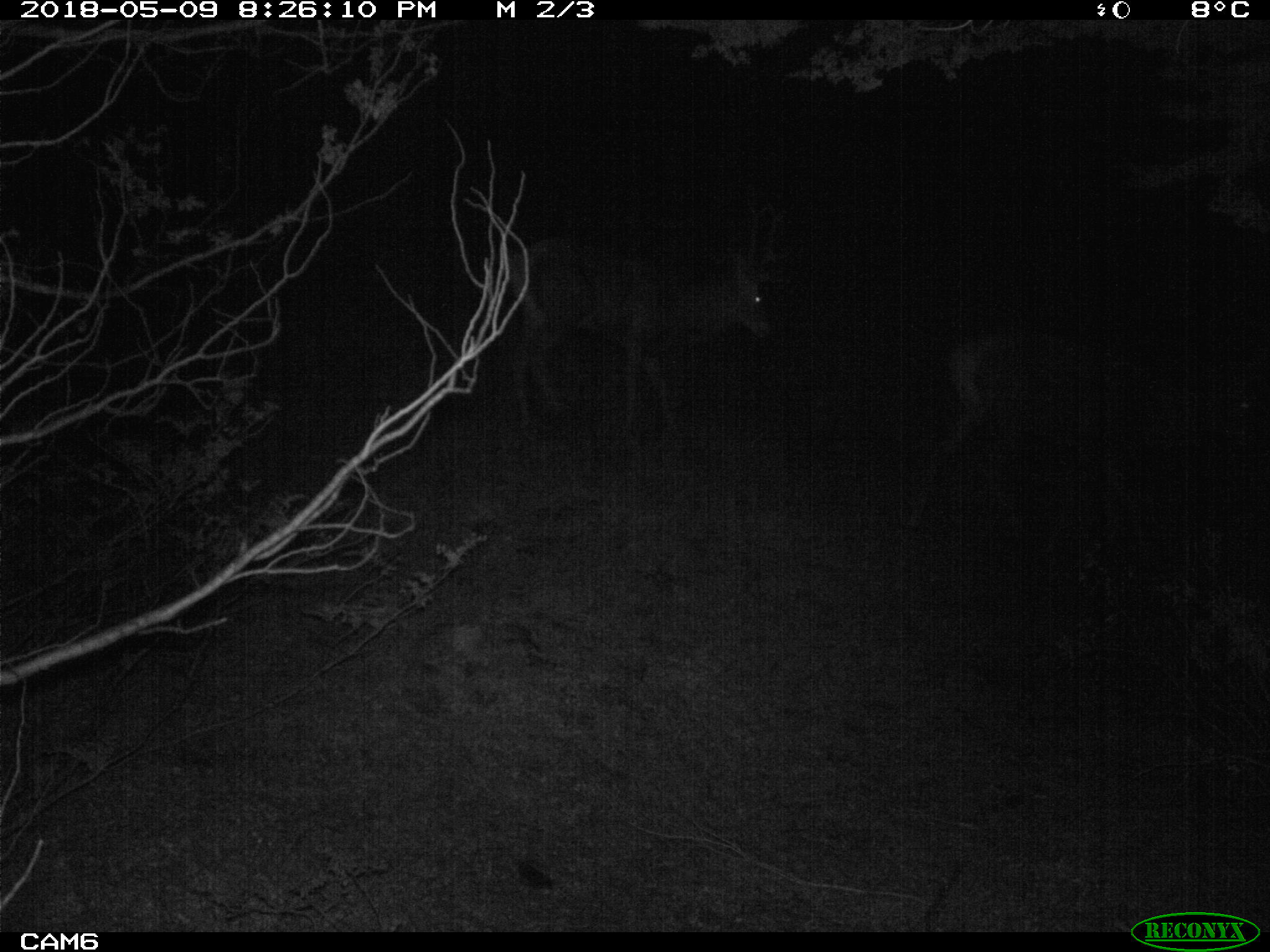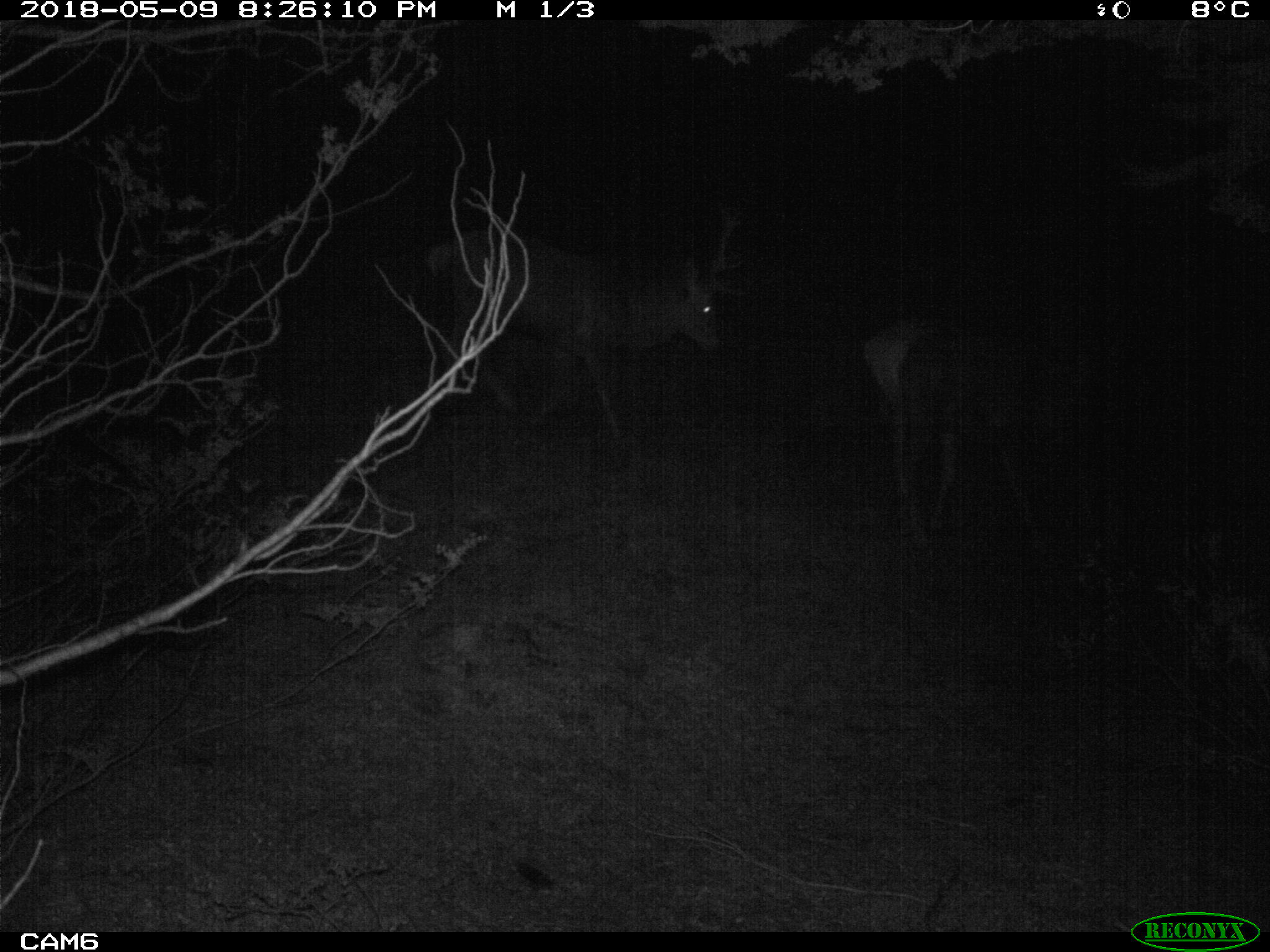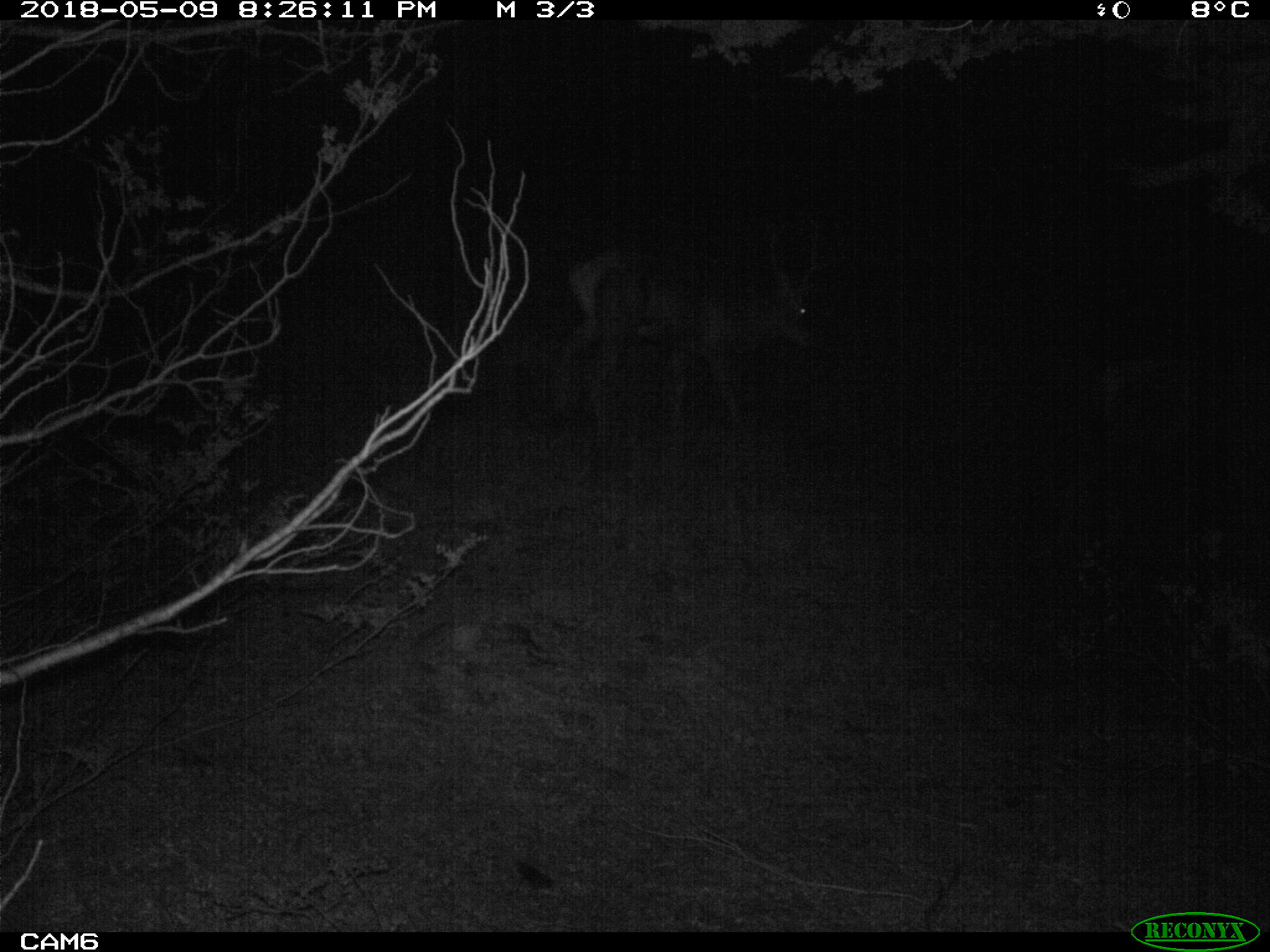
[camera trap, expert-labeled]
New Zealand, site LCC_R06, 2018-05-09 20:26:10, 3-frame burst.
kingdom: Animalia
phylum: Chordata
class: Mammalia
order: Artiodactyla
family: Cervidae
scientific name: Cervidae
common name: deer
Deer (Cervidae).